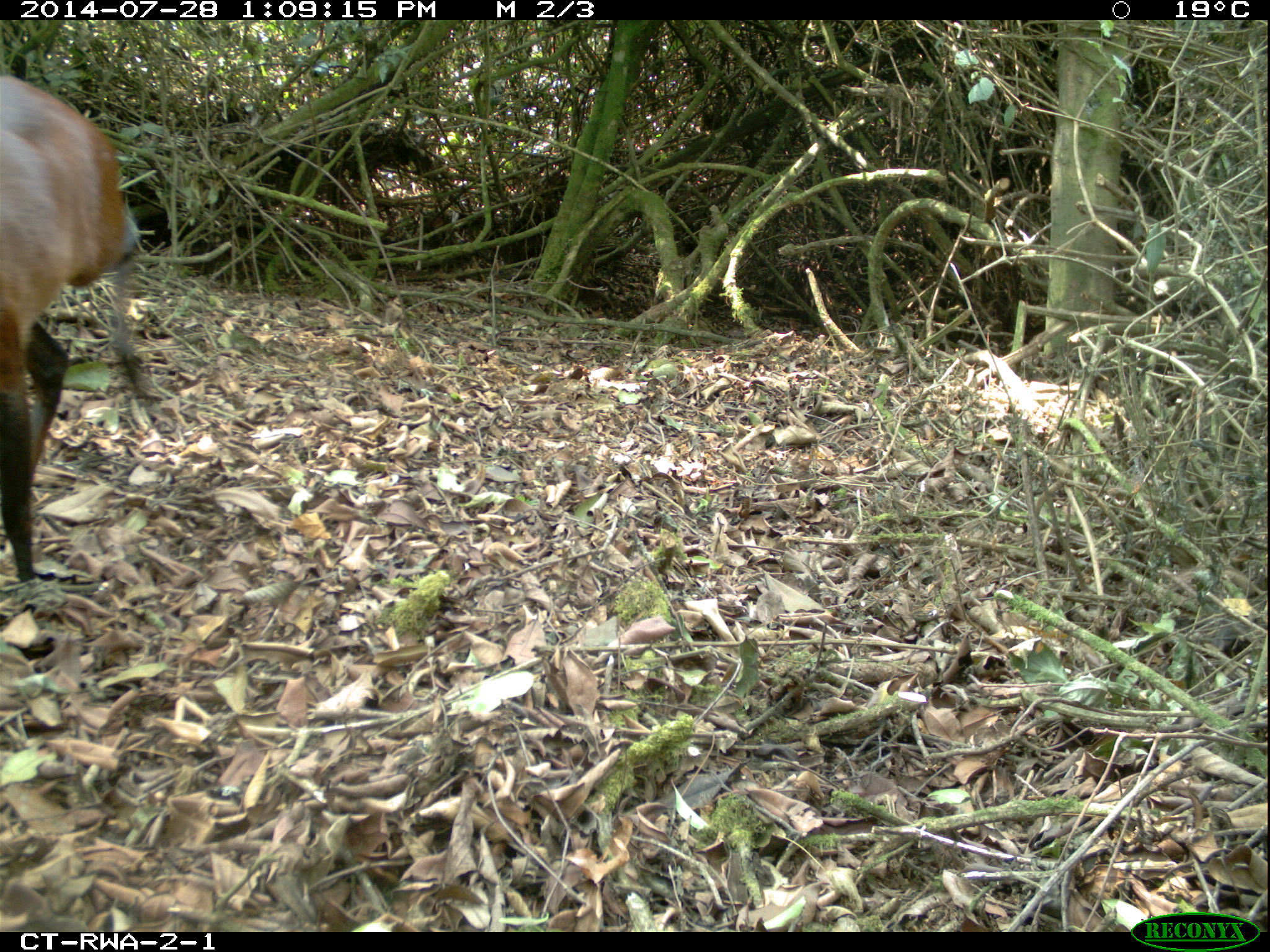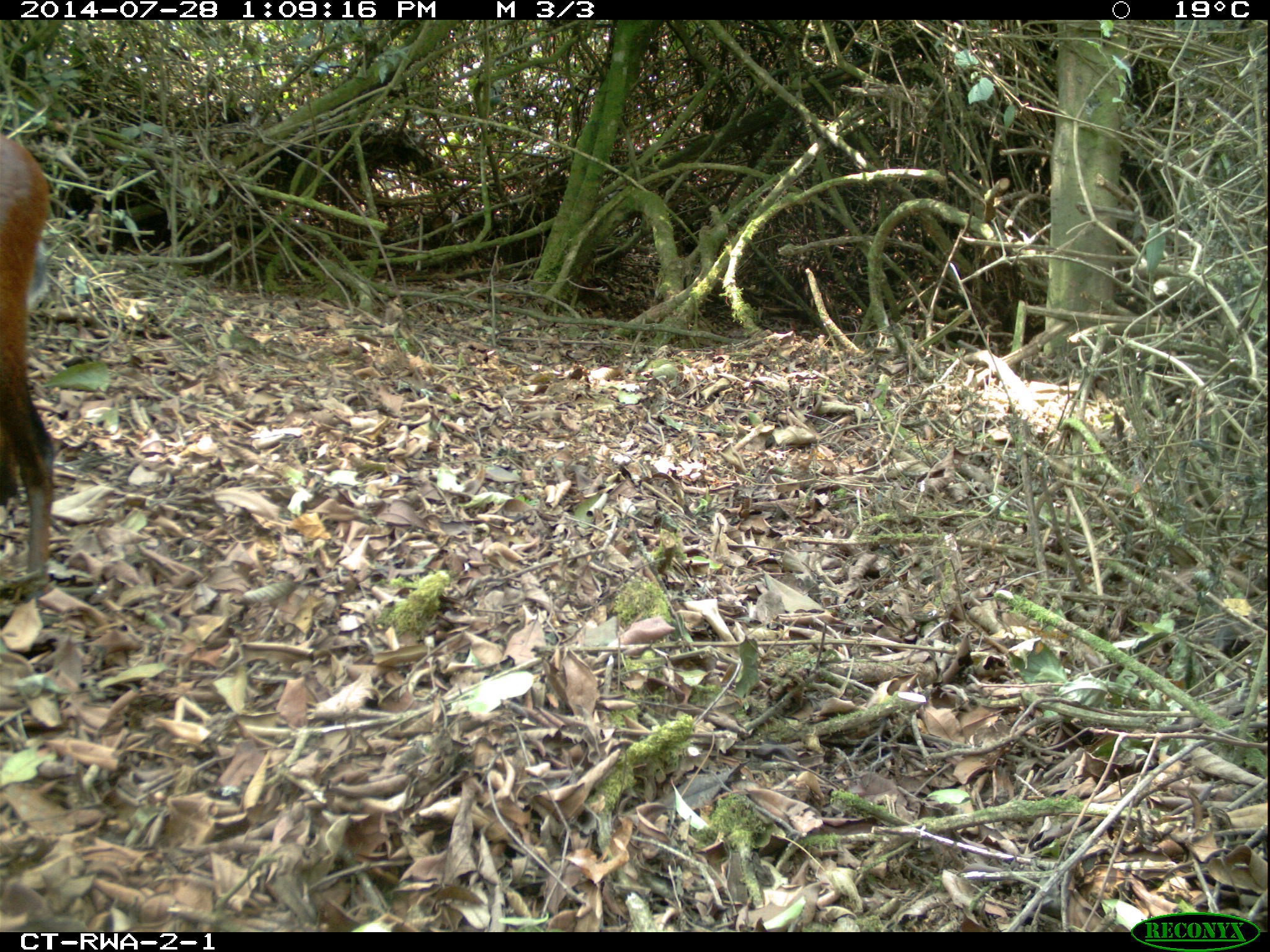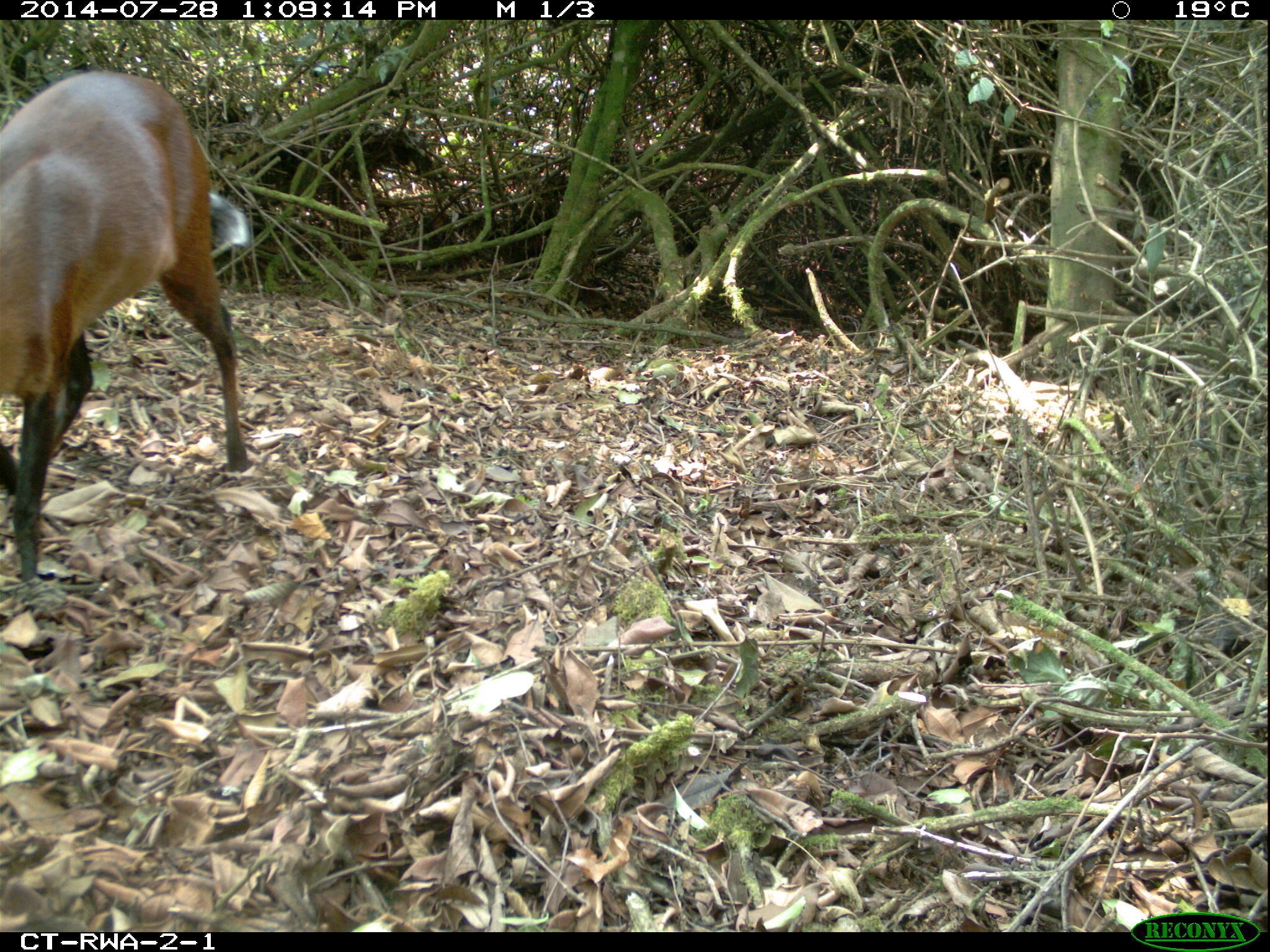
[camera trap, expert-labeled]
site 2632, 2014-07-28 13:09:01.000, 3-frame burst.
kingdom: Animalia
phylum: Chordata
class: Mammalia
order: Artiodactyla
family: Bovidae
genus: Cephalophus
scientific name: Cephalophus nigrifrons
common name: black-fronted duiker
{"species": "Cephalophus nigrifrons (black-fronted duiker)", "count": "1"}